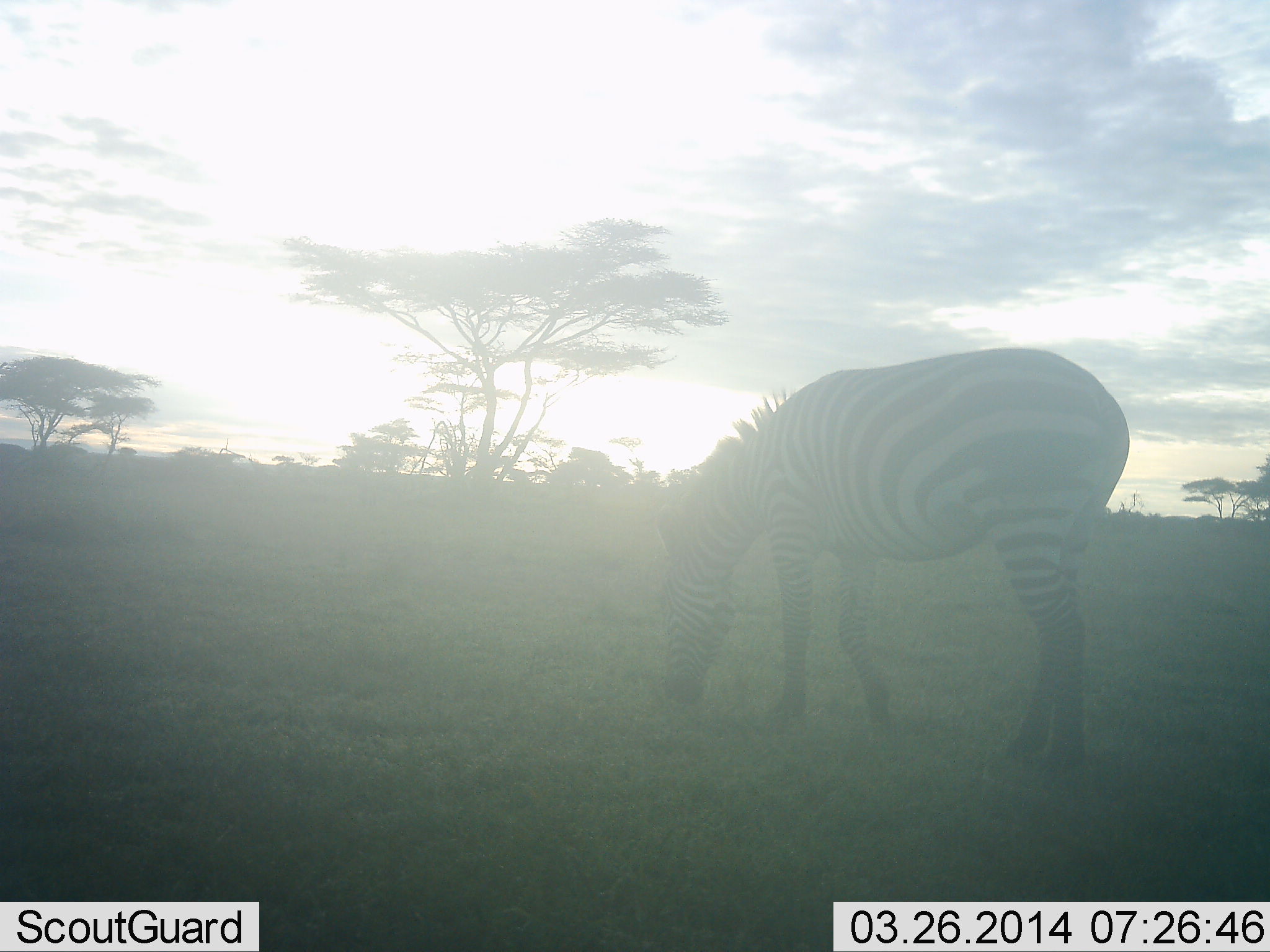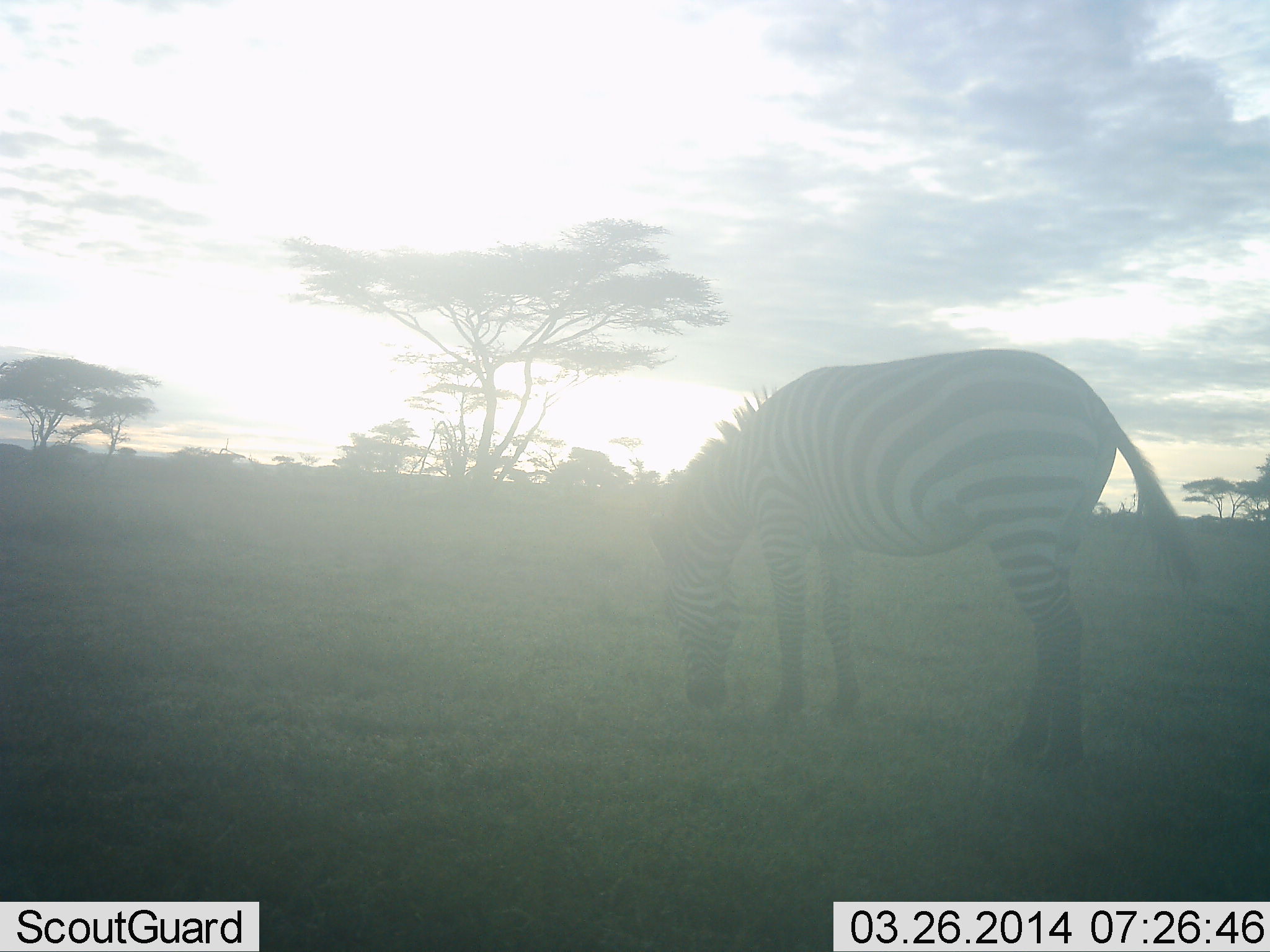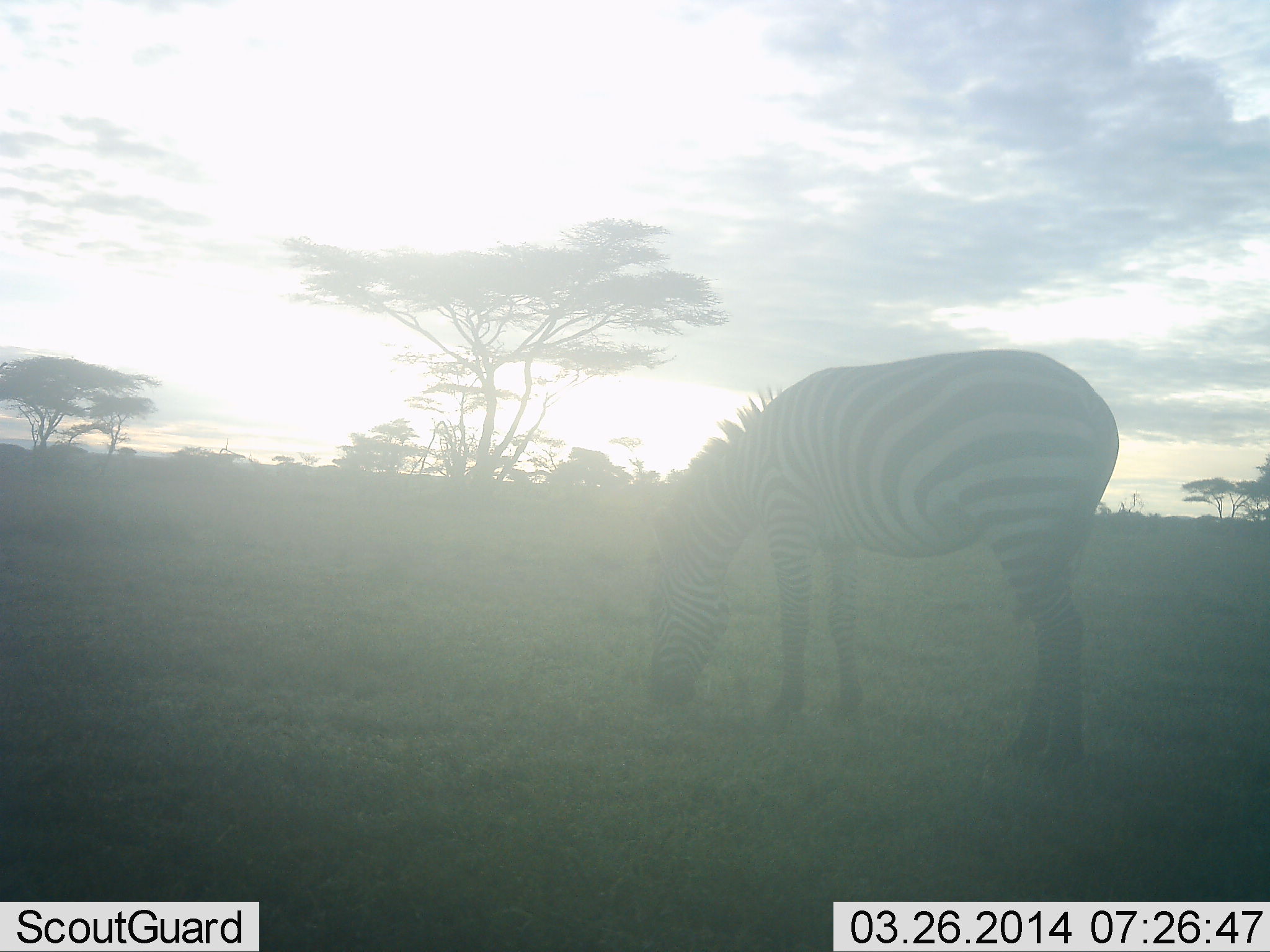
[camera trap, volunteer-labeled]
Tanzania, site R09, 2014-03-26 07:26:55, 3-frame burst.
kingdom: Animalia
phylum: Chordata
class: Mammalia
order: Perissodactyla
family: Equidae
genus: Equus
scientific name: Equus quagga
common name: plains zebra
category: zebra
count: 1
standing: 30%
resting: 0%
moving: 10%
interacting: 0%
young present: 0%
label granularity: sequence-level